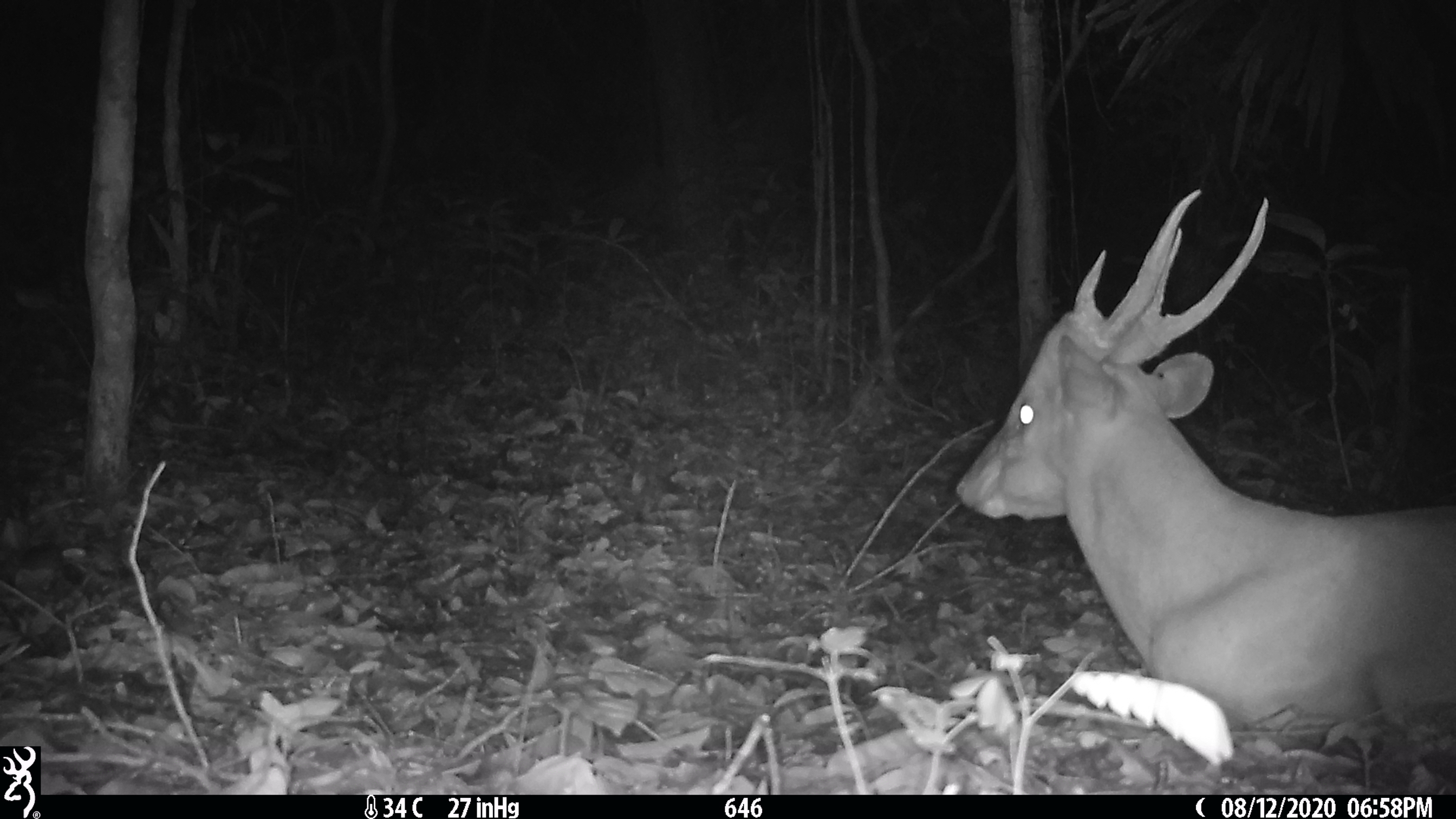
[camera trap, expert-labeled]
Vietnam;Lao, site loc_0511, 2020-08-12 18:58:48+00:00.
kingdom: Animalia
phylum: Chordata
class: Mammalia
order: Artiodactyla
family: Cervidae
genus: Muntiacus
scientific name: Muntiacus vuquangensis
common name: large-antlered muntjac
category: large antlered muntjac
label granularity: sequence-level